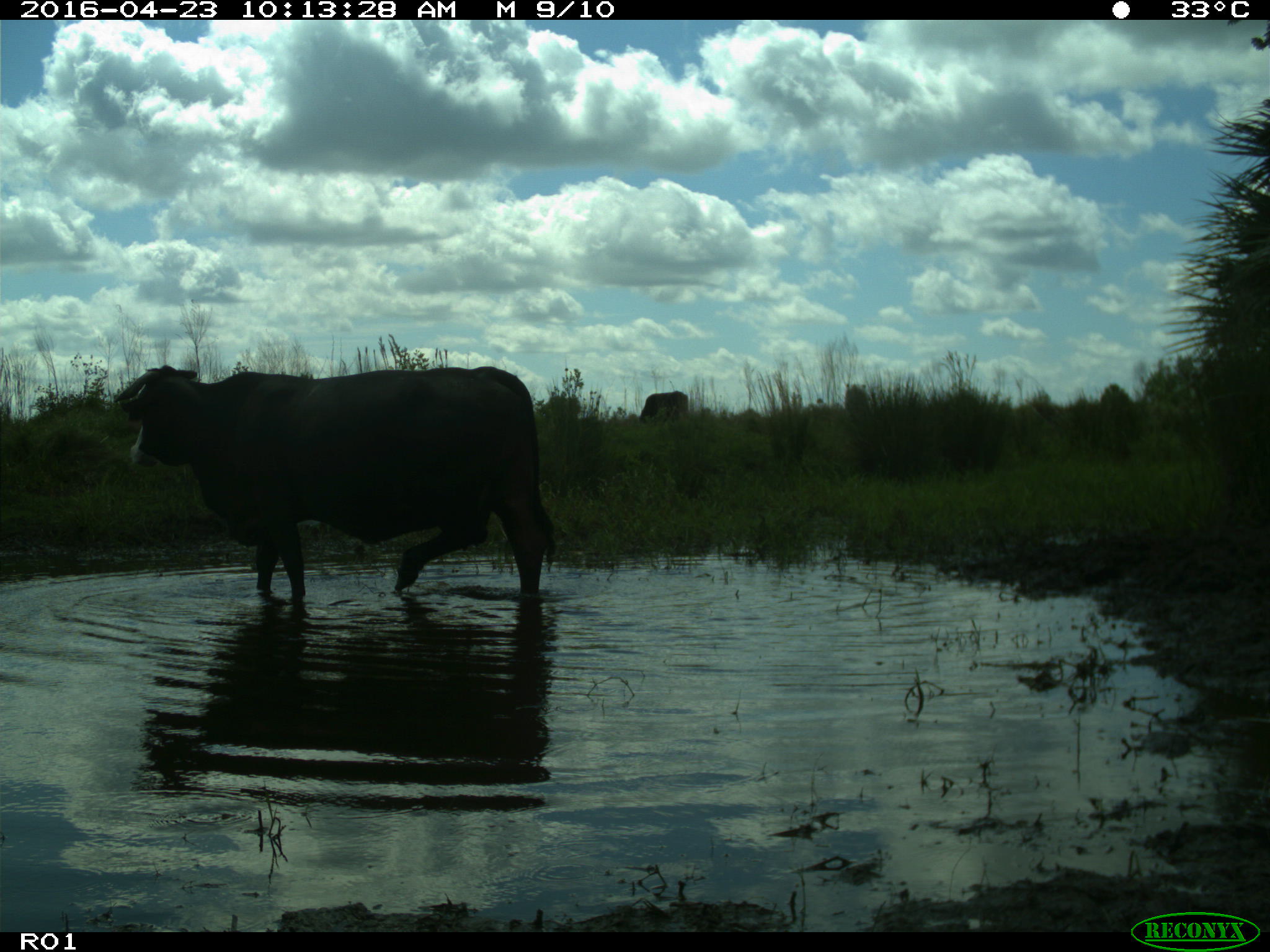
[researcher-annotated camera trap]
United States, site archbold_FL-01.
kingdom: Animalia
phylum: Chordata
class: Mammalia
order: Artiodactyla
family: Bovidae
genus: Bos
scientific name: Bos taurus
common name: domestic cow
Bos taurus (domestic cow).